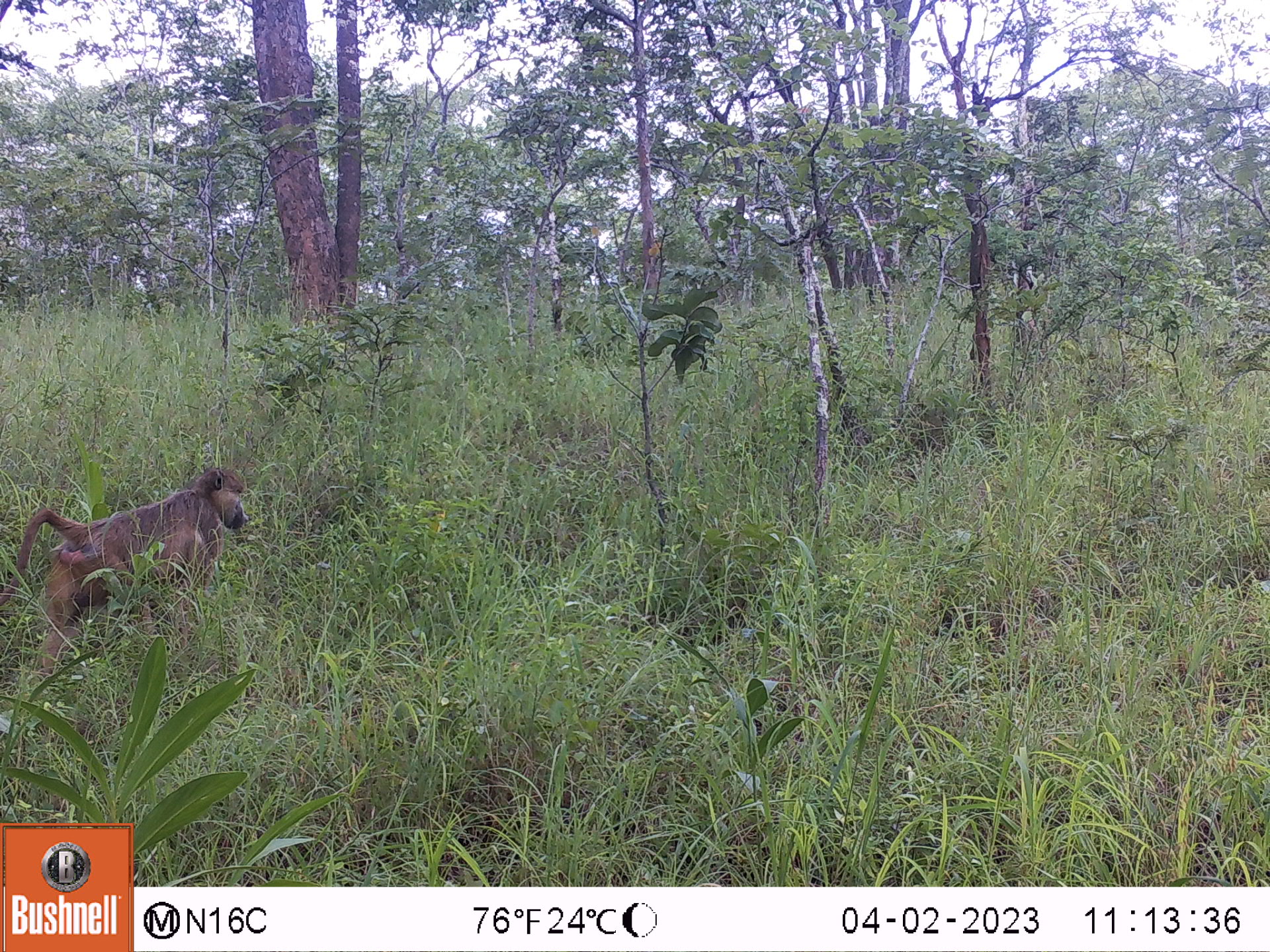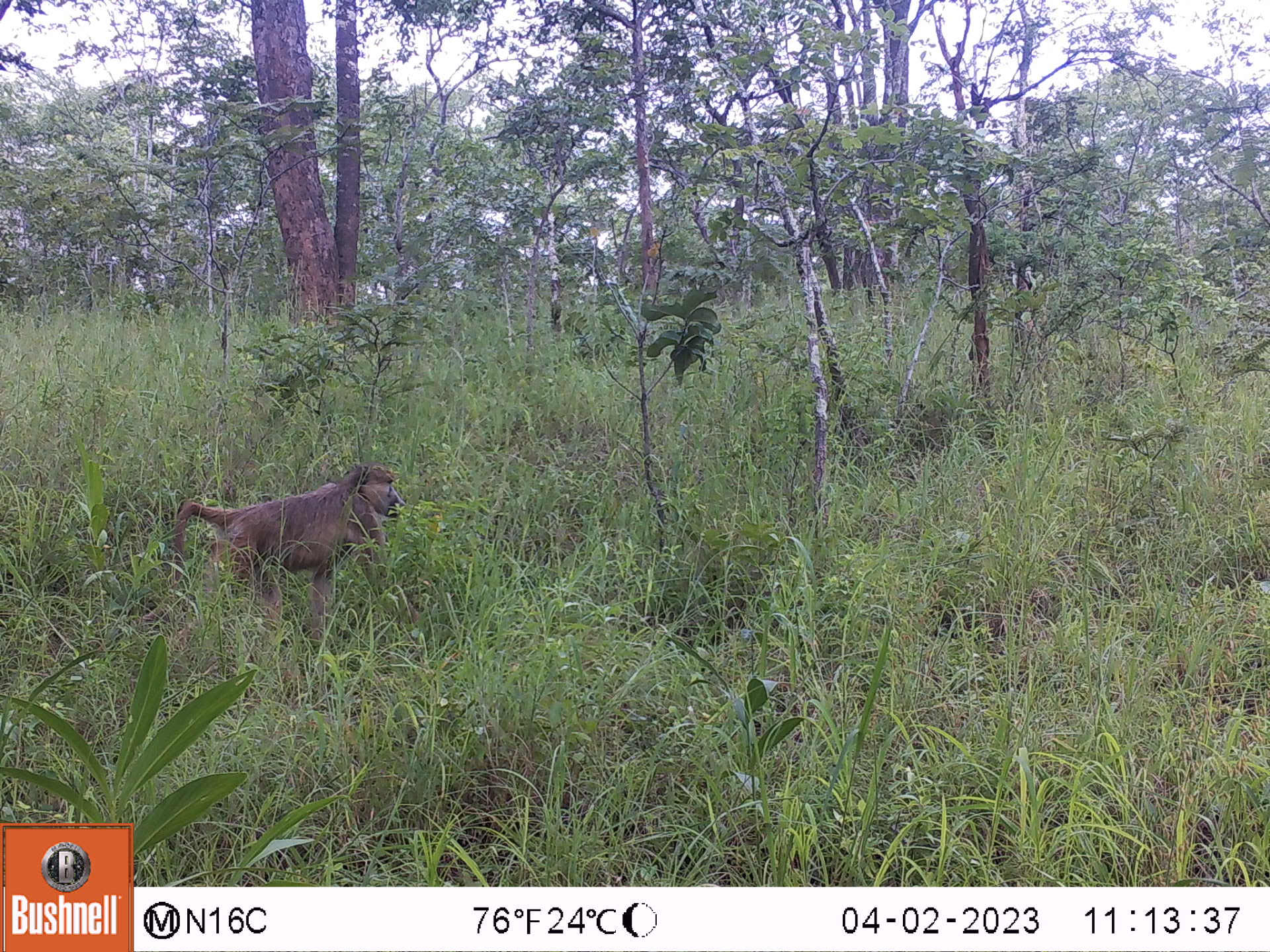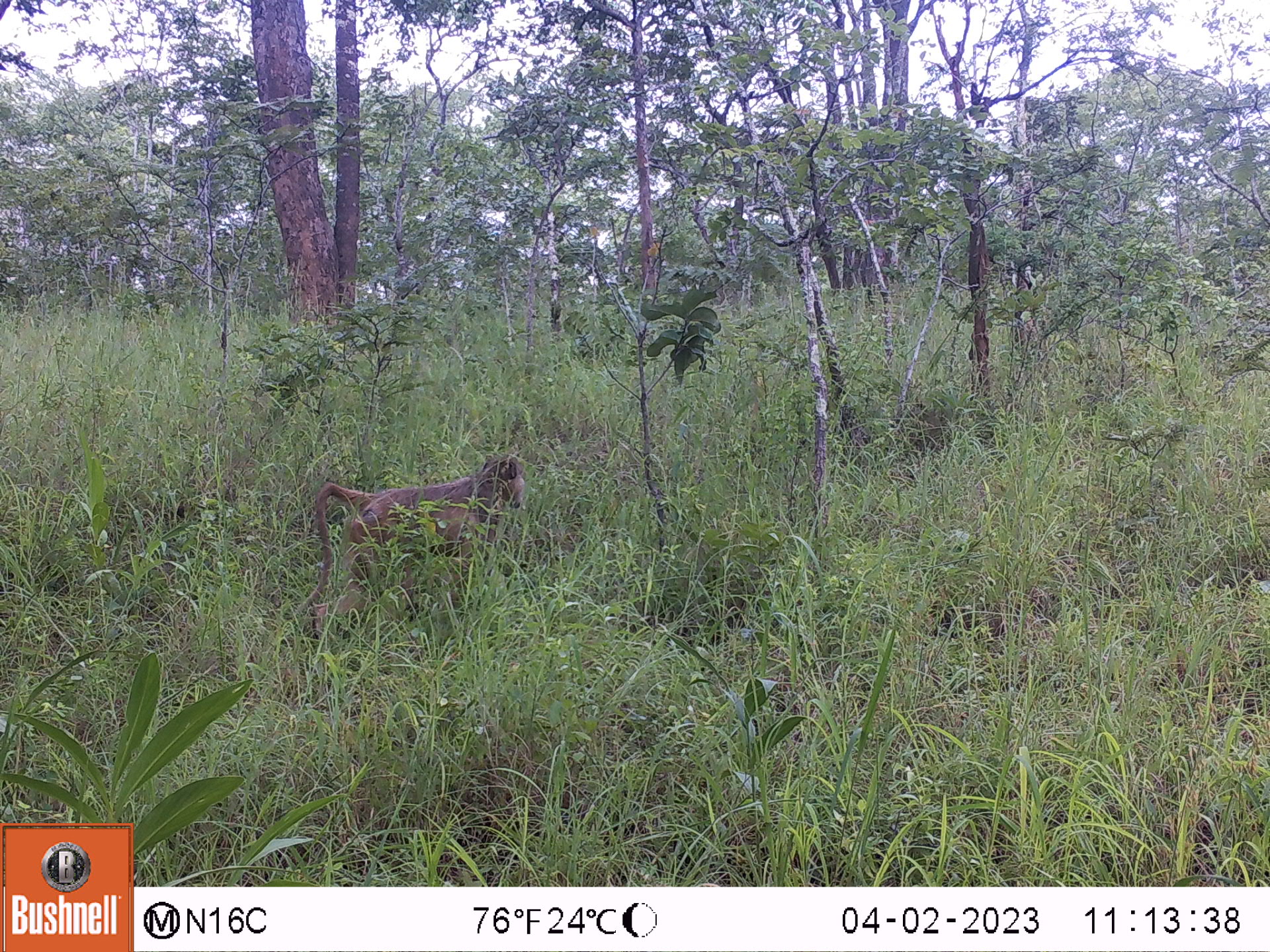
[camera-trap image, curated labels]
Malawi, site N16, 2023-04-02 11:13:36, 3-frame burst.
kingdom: Animalia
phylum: Chordata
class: Mammalia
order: Primates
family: Cercopithecidae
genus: Papio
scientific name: Papio cynocephalus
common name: yellow baboon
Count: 1.